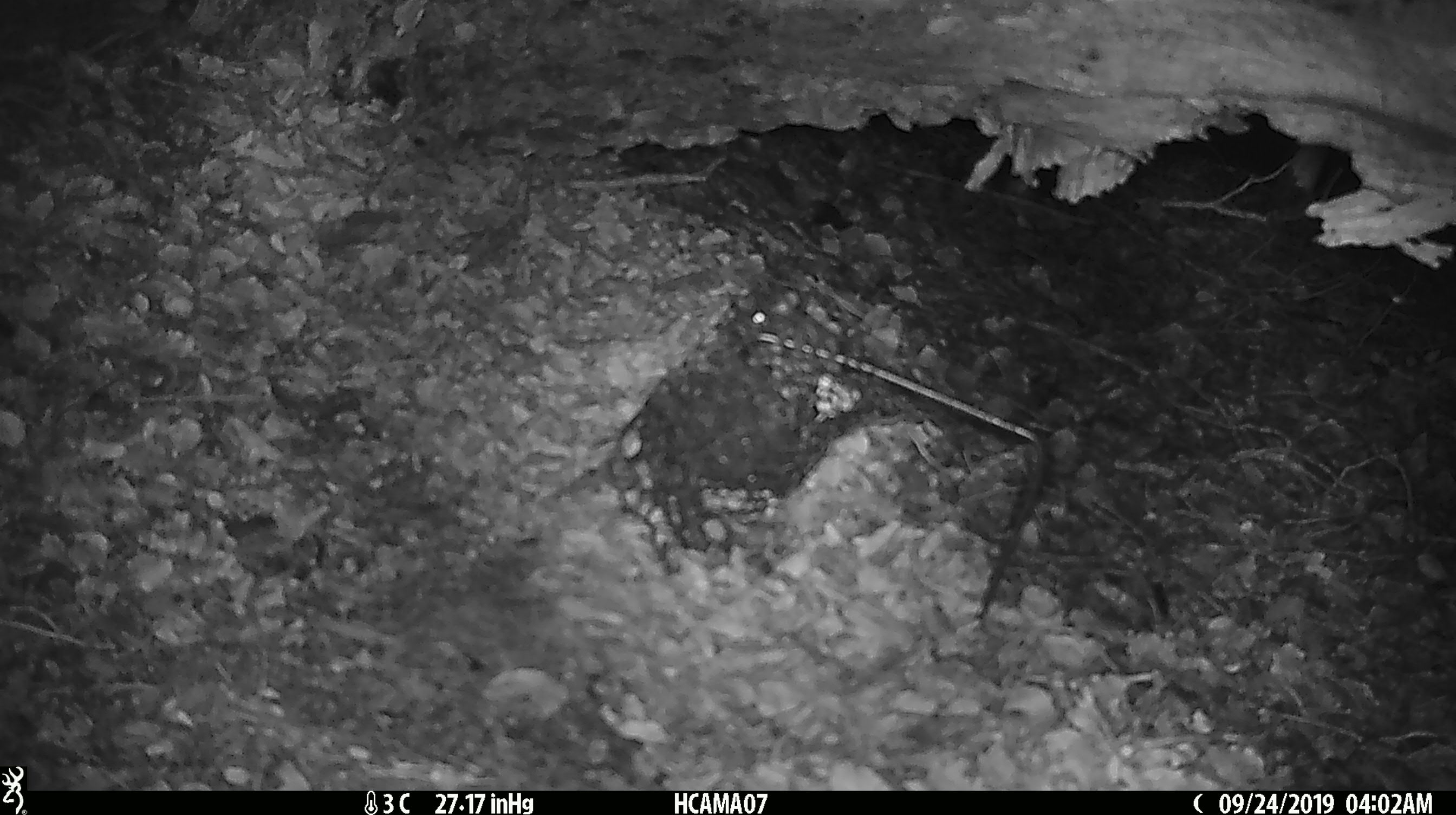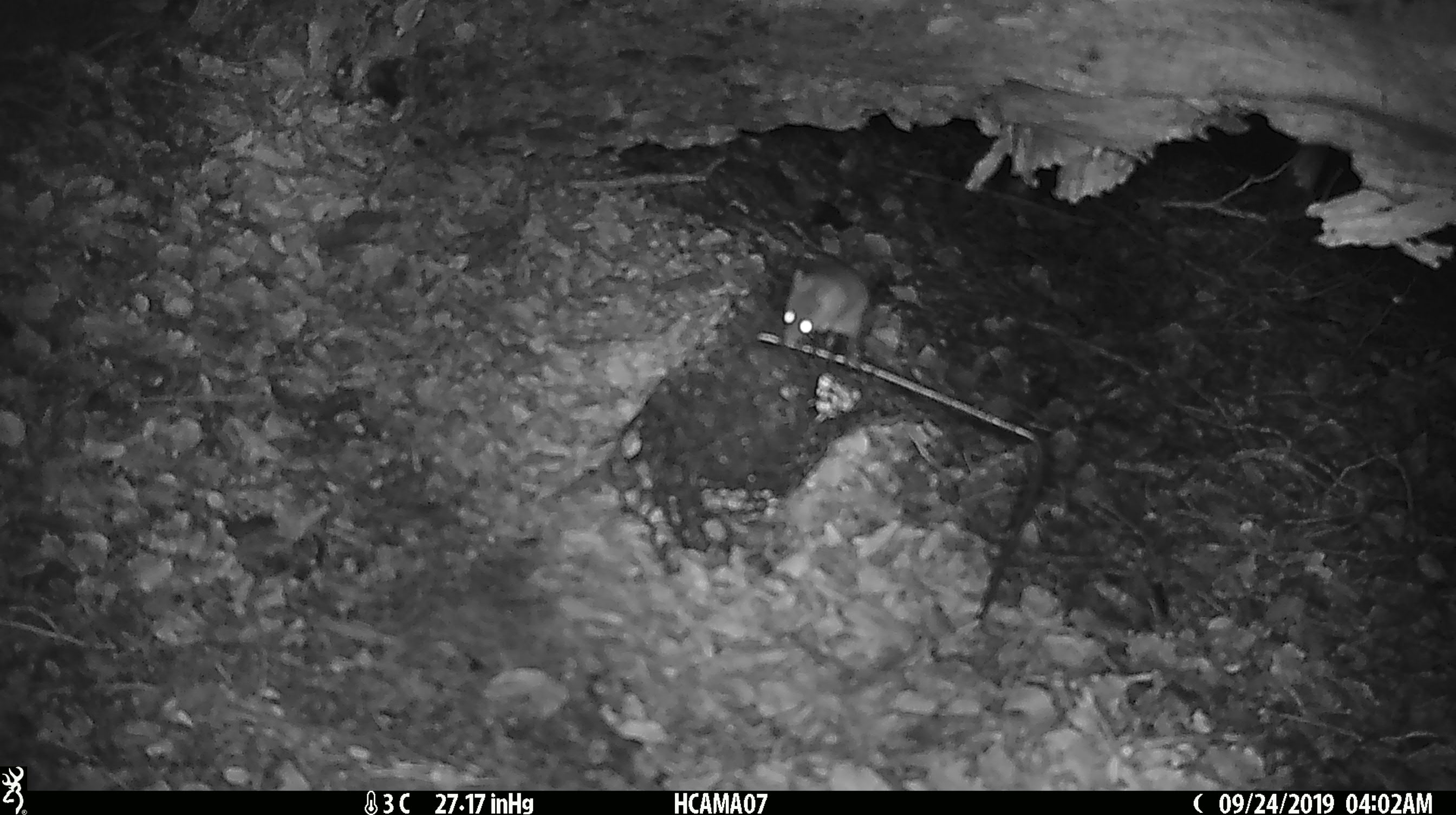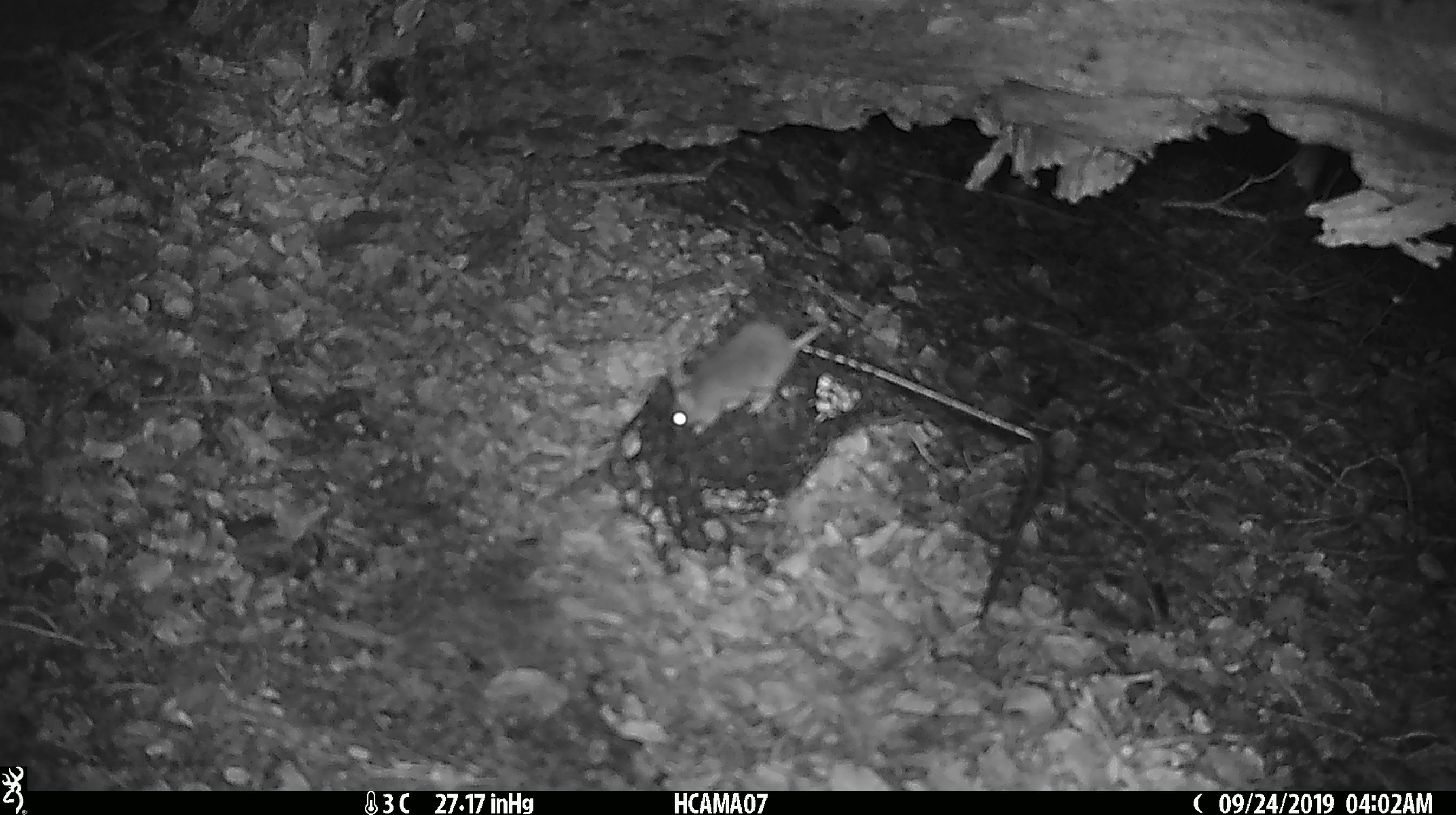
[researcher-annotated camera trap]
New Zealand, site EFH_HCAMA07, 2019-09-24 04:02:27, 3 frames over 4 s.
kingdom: Animalia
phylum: Chordata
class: Mammalia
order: Rodentia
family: Muridae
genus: Mus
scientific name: Mus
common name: mouse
Mouse (Mus).